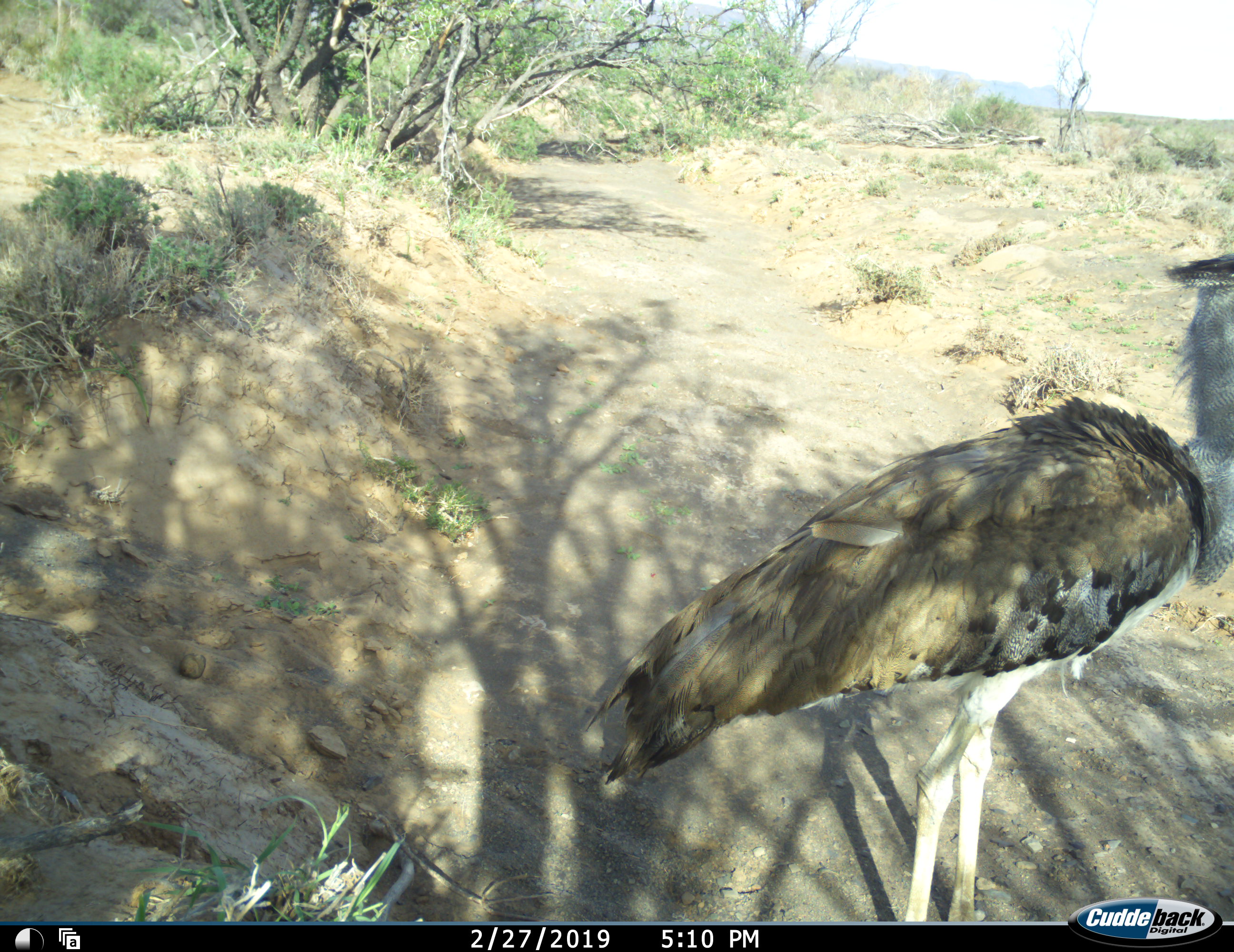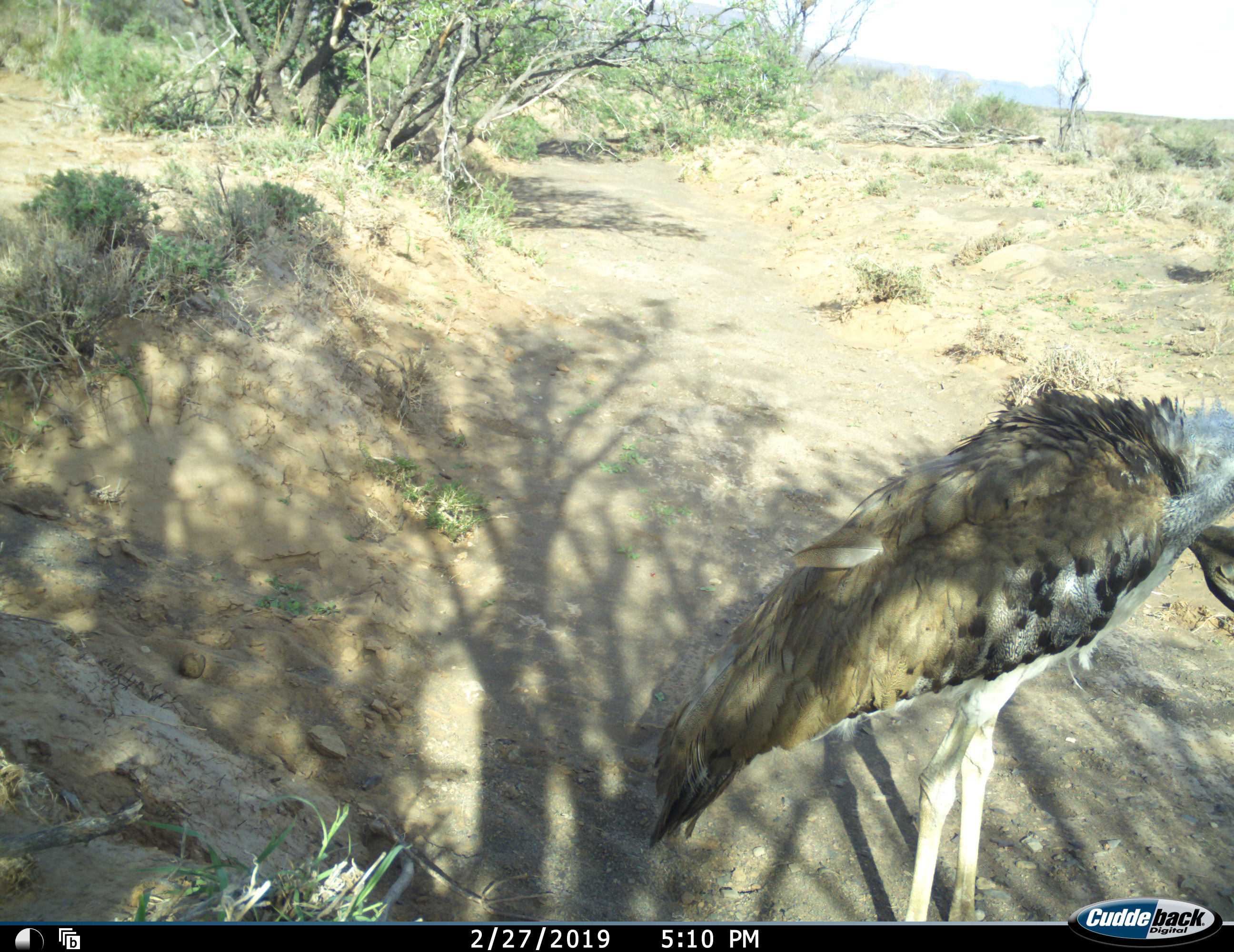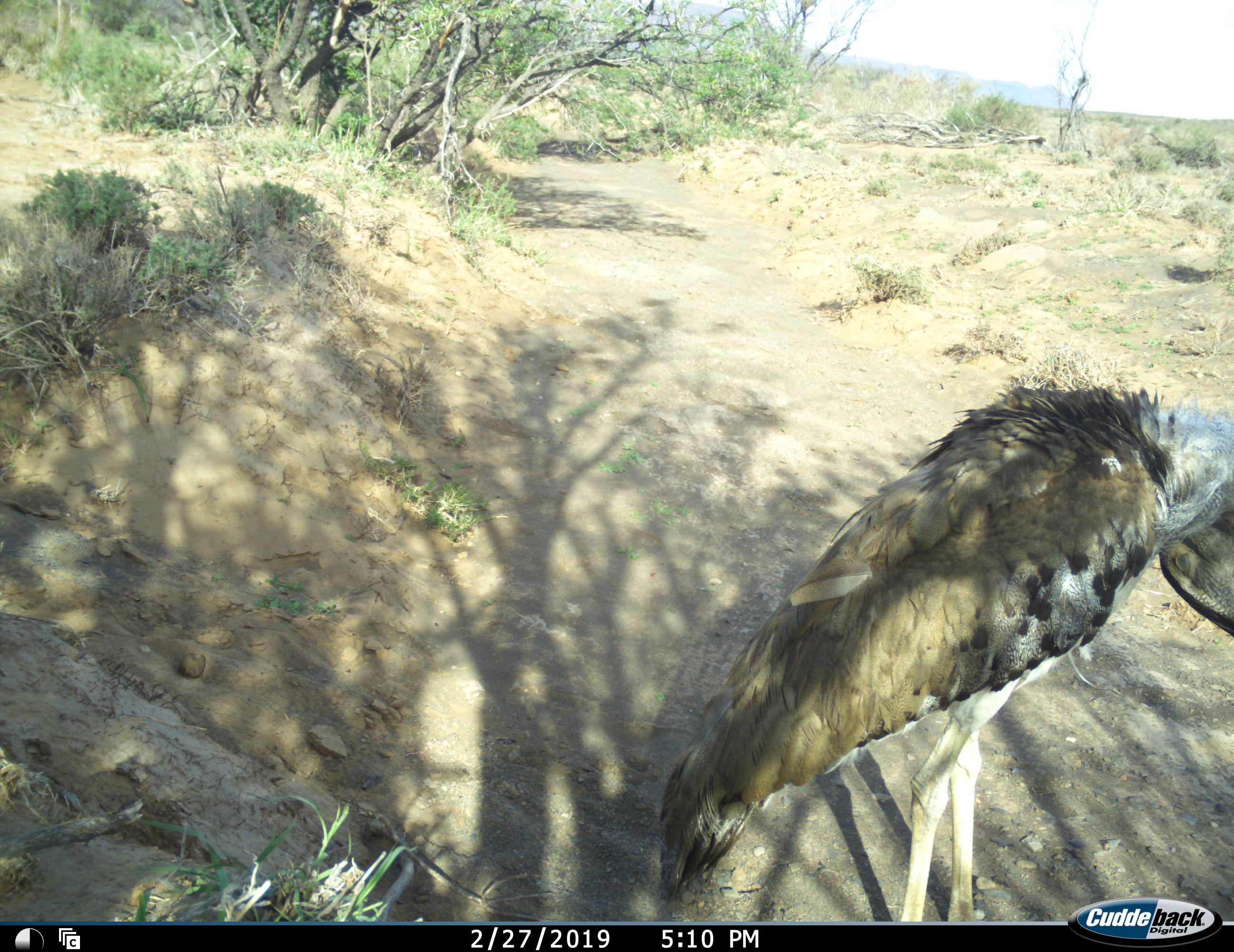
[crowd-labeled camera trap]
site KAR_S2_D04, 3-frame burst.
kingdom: Animalia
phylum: Chordata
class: Aves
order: Otidiformes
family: Otididae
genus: Ardeotis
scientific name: Ardeotis kori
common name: kori bustard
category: bustardkori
Bustardkori (kori bustard) (Ardeotis kori), count 1. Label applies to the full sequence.